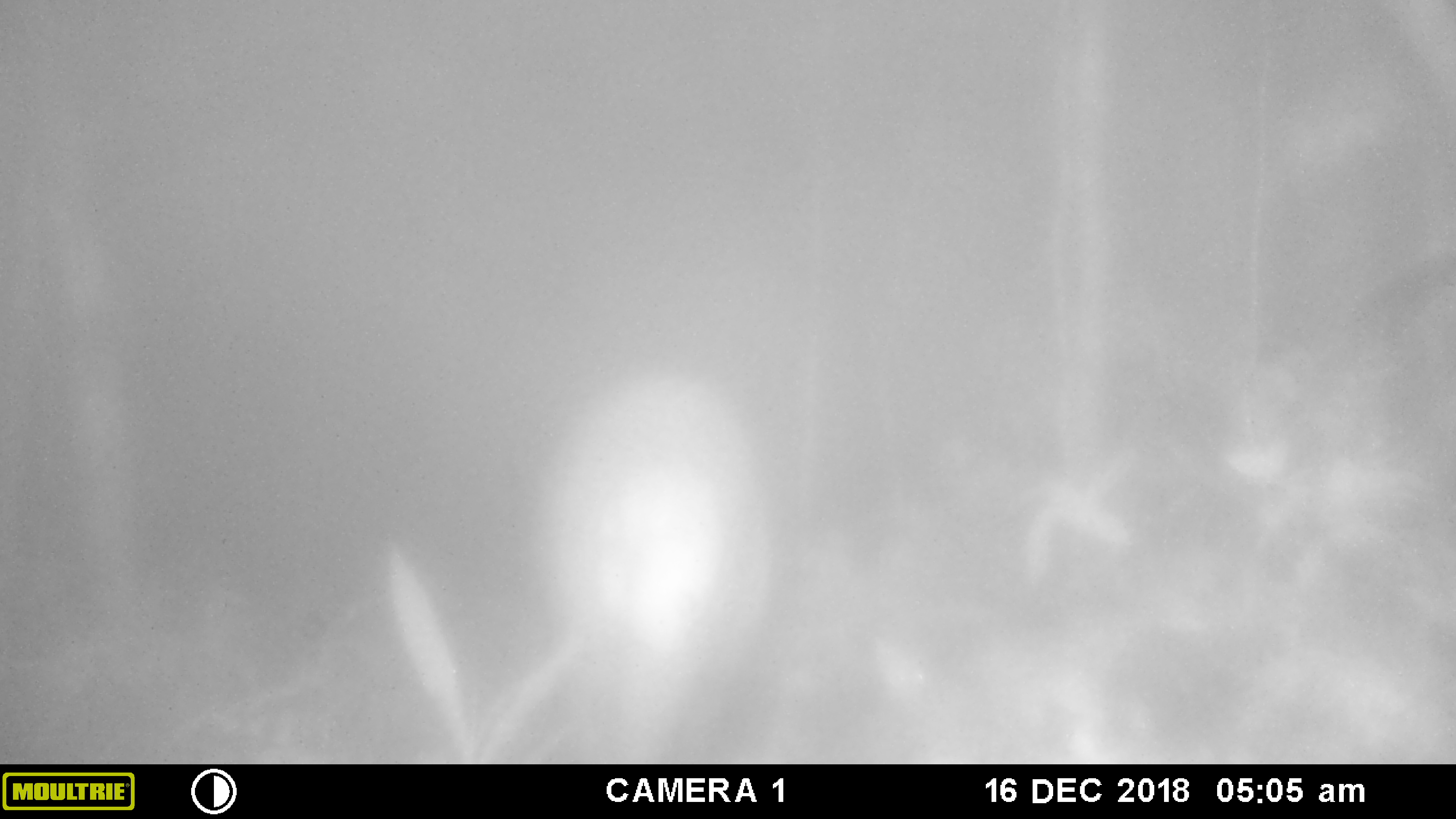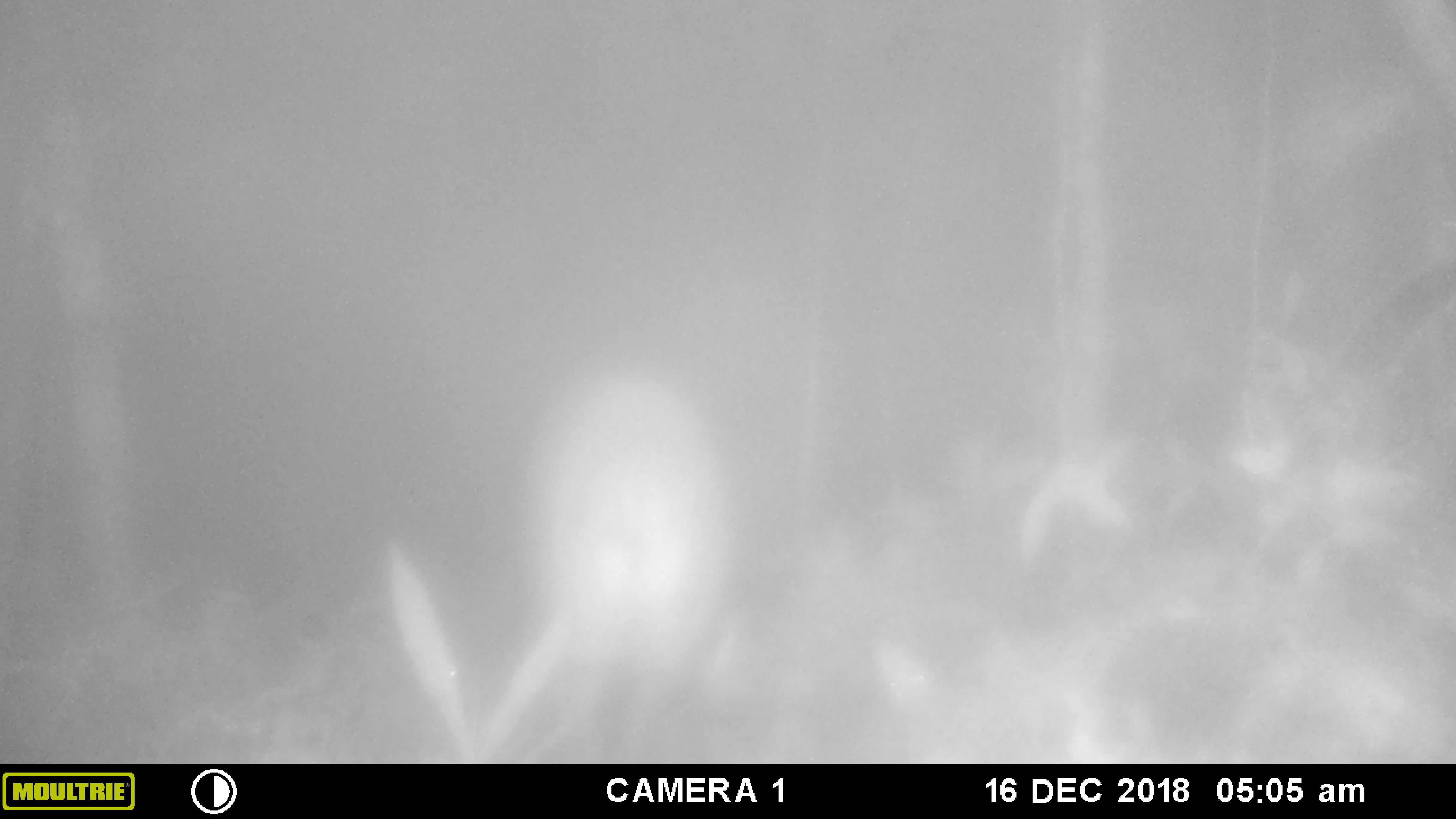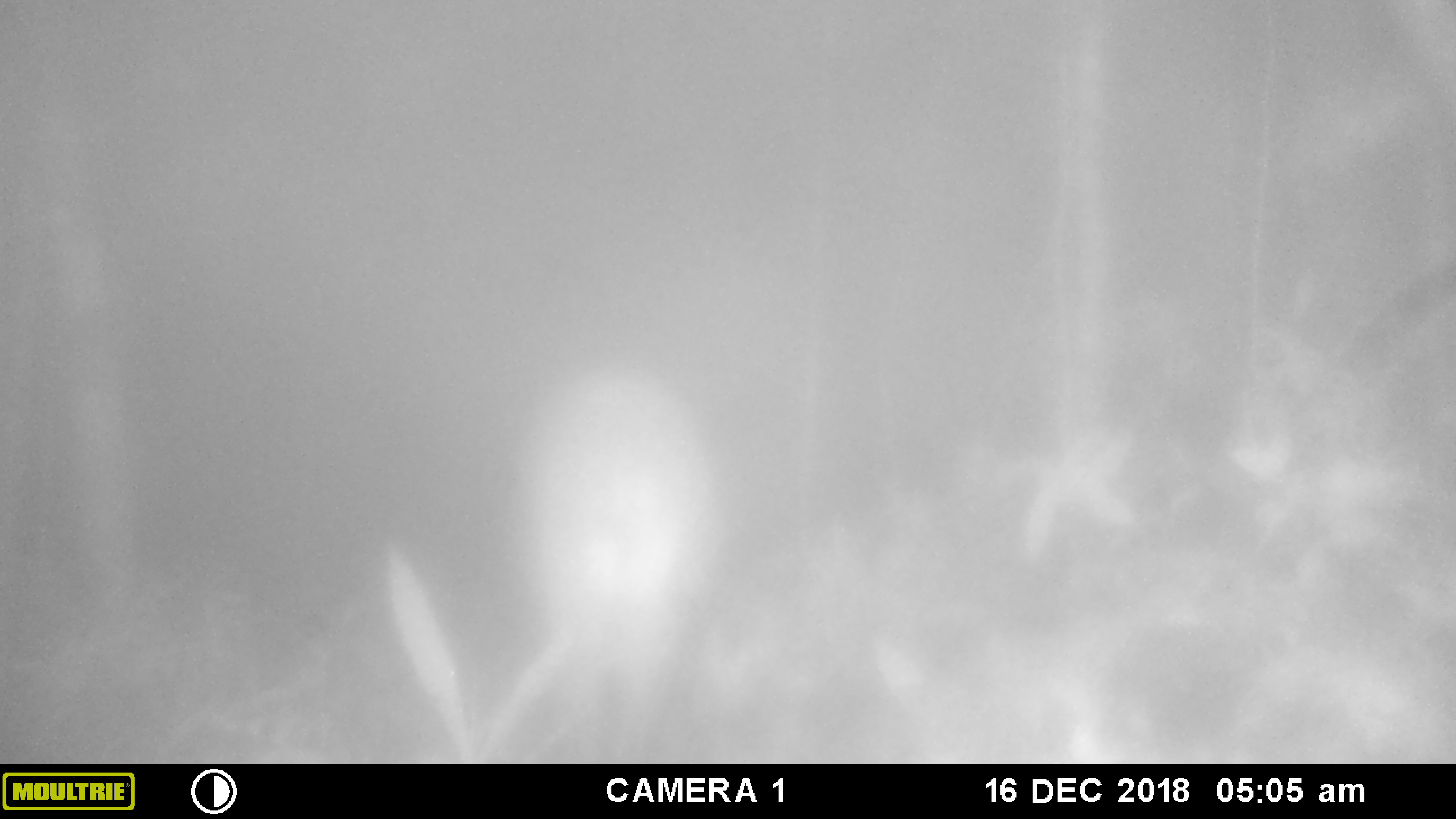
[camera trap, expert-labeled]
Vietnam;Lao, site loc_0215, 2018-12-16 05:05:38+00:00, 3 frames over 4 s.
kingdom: Animalia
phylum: Chordata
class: Mammalia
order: Artiodactyla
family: Suidae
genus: Sus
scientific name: Sus scrofa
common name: eurasian wild pig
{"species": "eurasian wild pig (Sus scrofa)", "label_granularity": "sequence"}